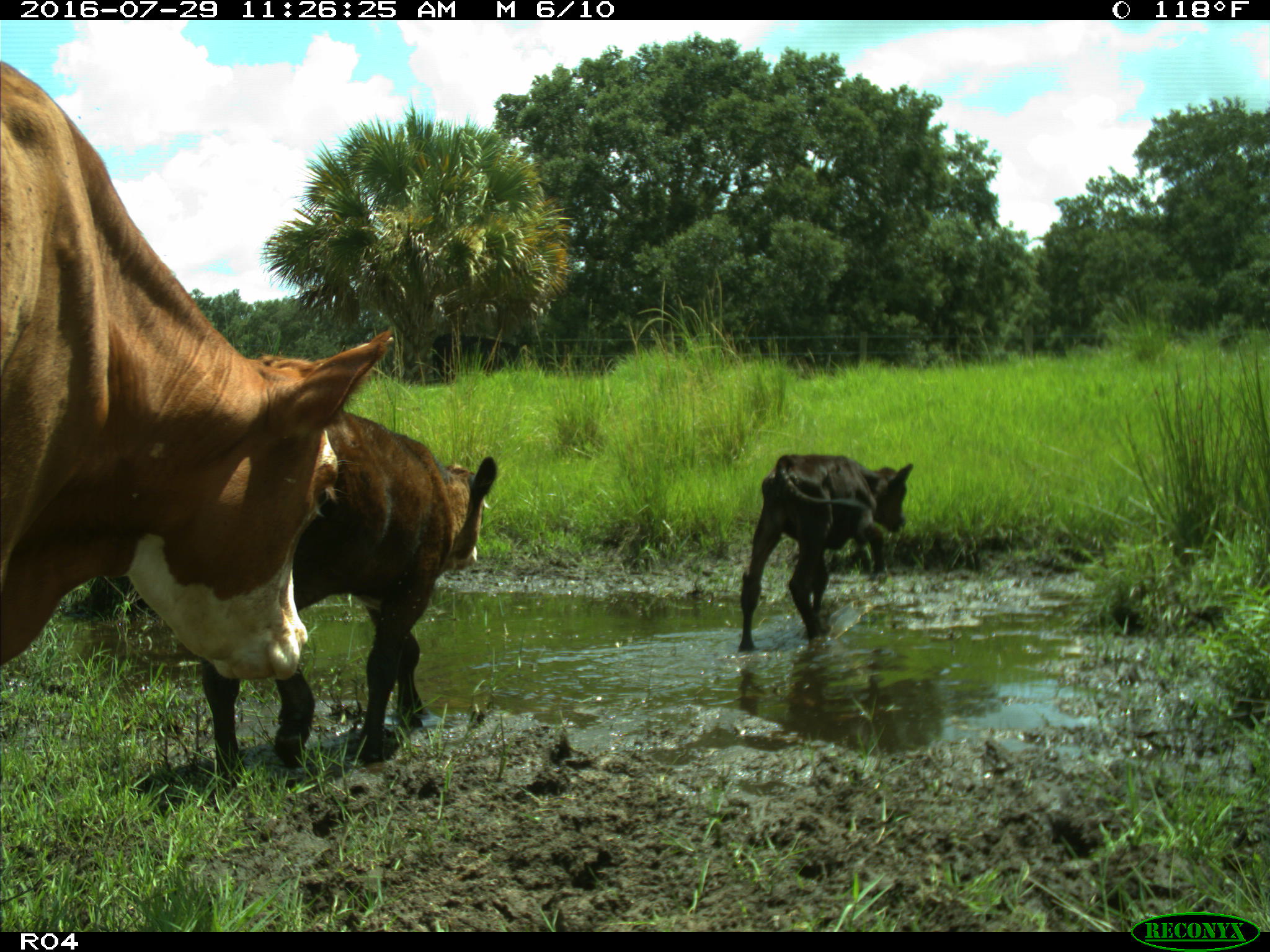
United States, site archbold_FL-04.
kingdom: Animalia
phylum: Chordata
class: Mammalia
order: Artiodactyla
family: Bovidae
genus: Bos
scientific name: Bos taurus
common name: domestic cow